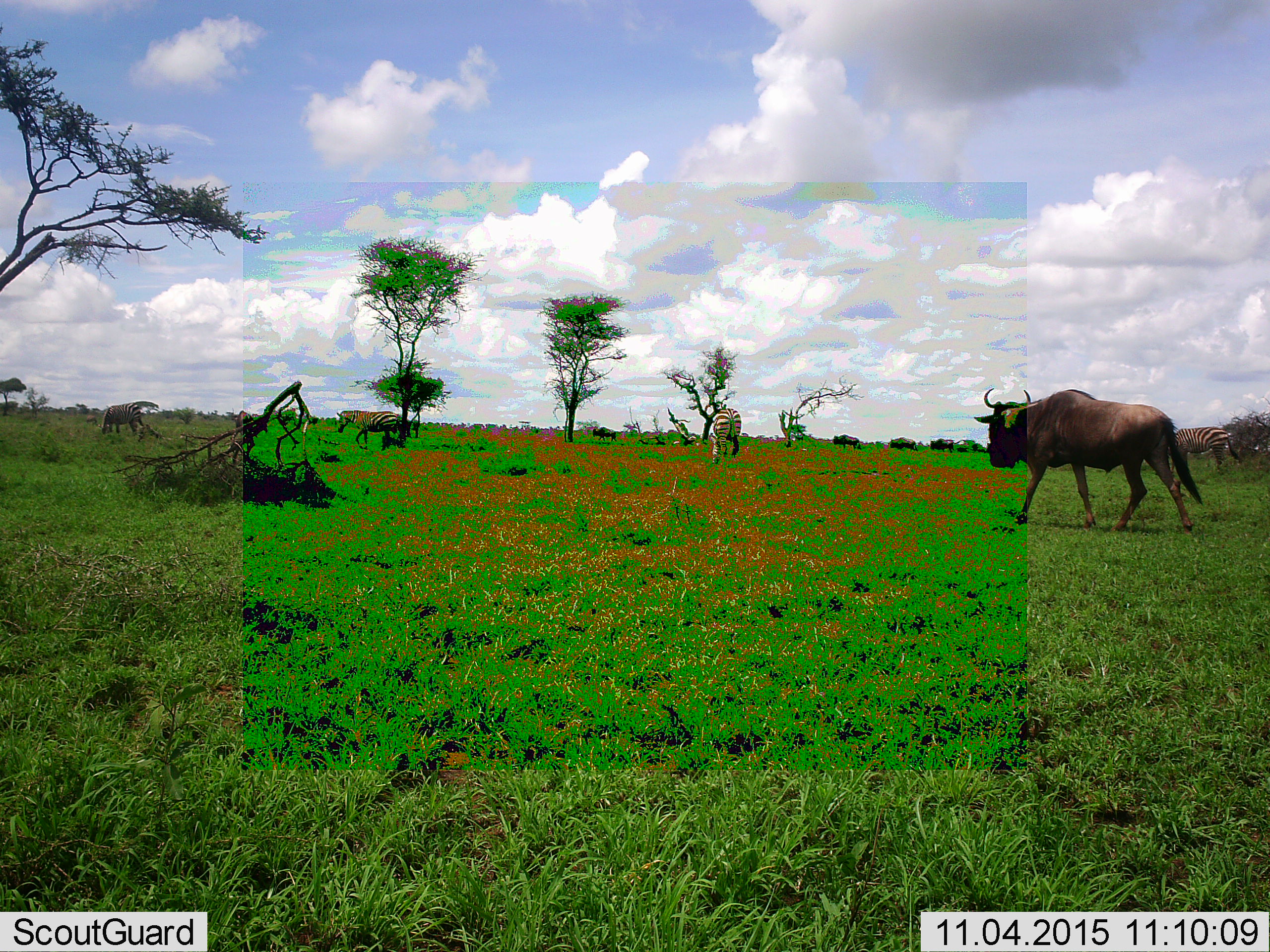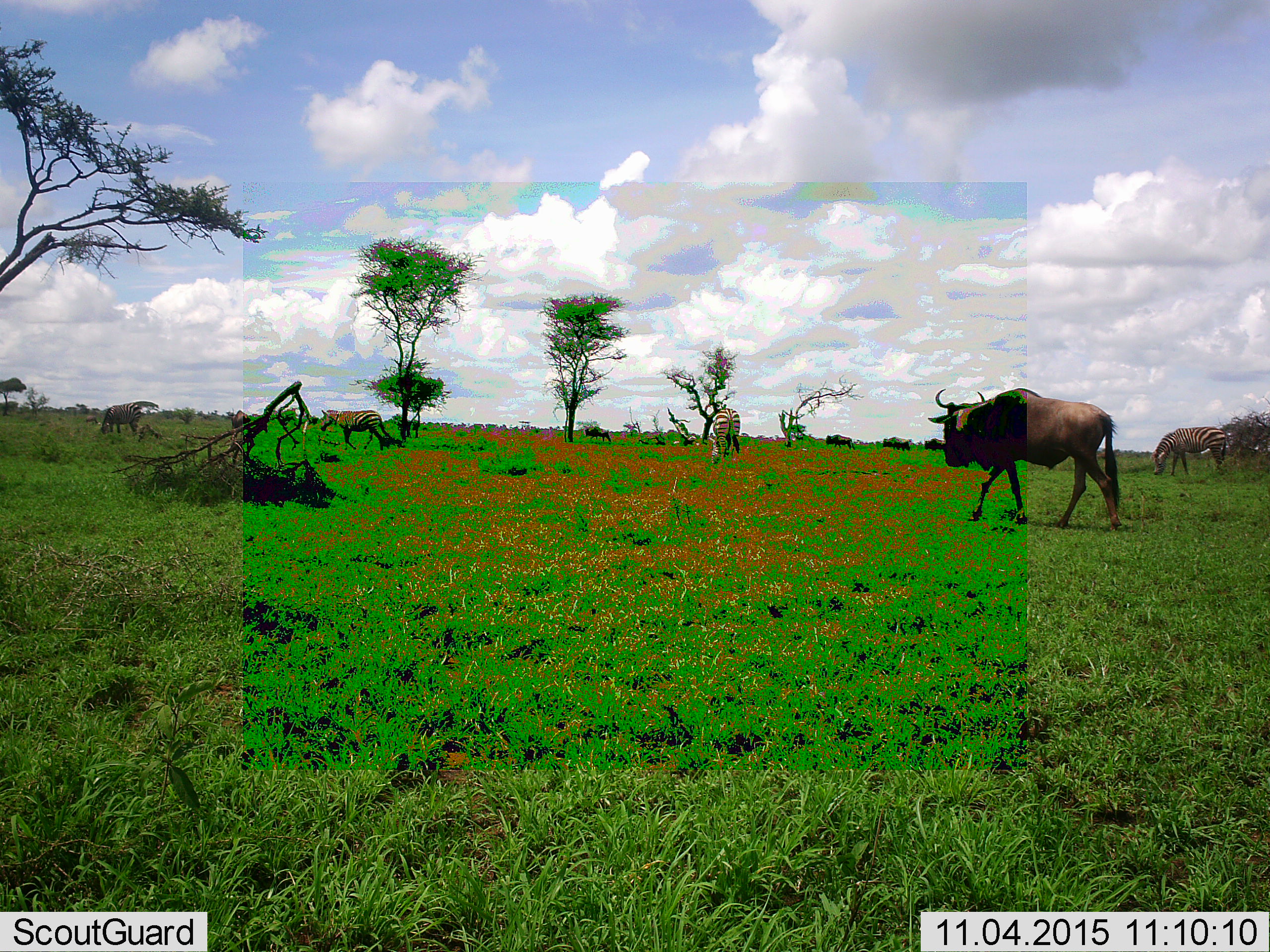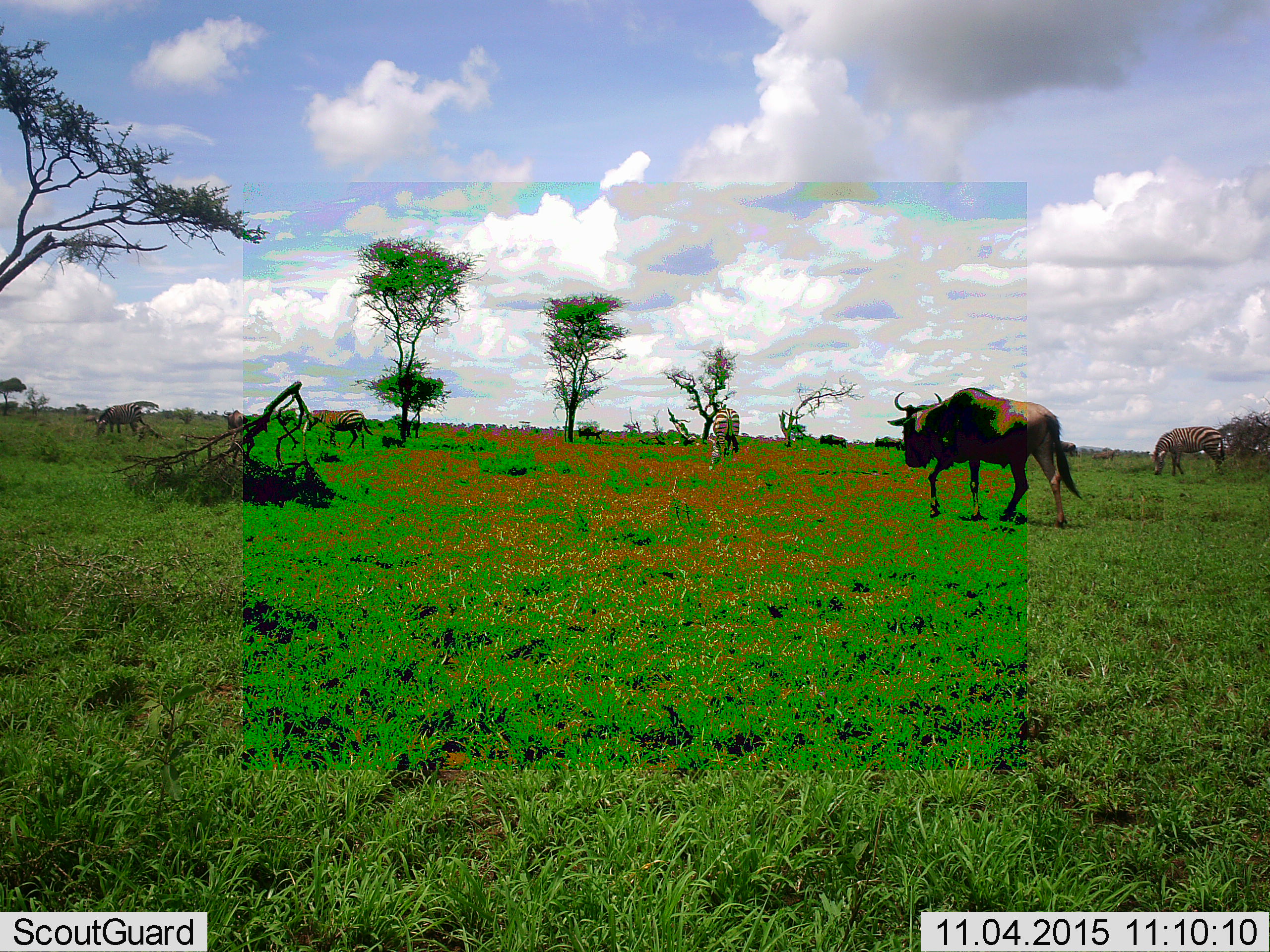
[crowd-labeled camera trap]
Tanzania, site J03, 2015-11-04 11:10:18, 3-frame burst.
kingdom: Animalia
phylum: Chordata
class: Mammalia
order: Artiodactyla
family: Bovidae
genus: Connochaetes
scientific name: Connochaetes taurinus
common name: blue wildebeest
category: wildebeest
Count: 6.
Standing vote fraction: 0%.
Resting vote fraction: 0%.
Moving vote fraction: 100%.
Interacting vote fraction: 0%.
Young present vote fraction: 0%.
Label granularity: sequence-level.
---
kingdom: Animalia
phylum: Chordata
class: Mammalia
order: Perissodactyla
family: Equidae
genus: Equus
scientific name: Equus quagga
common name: plains zebra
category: zebra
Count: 4.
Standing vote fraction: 56%.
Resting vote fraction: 0%.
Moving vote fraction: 67%.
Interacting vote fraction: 11%.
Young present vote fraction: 0%.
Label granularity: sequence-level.